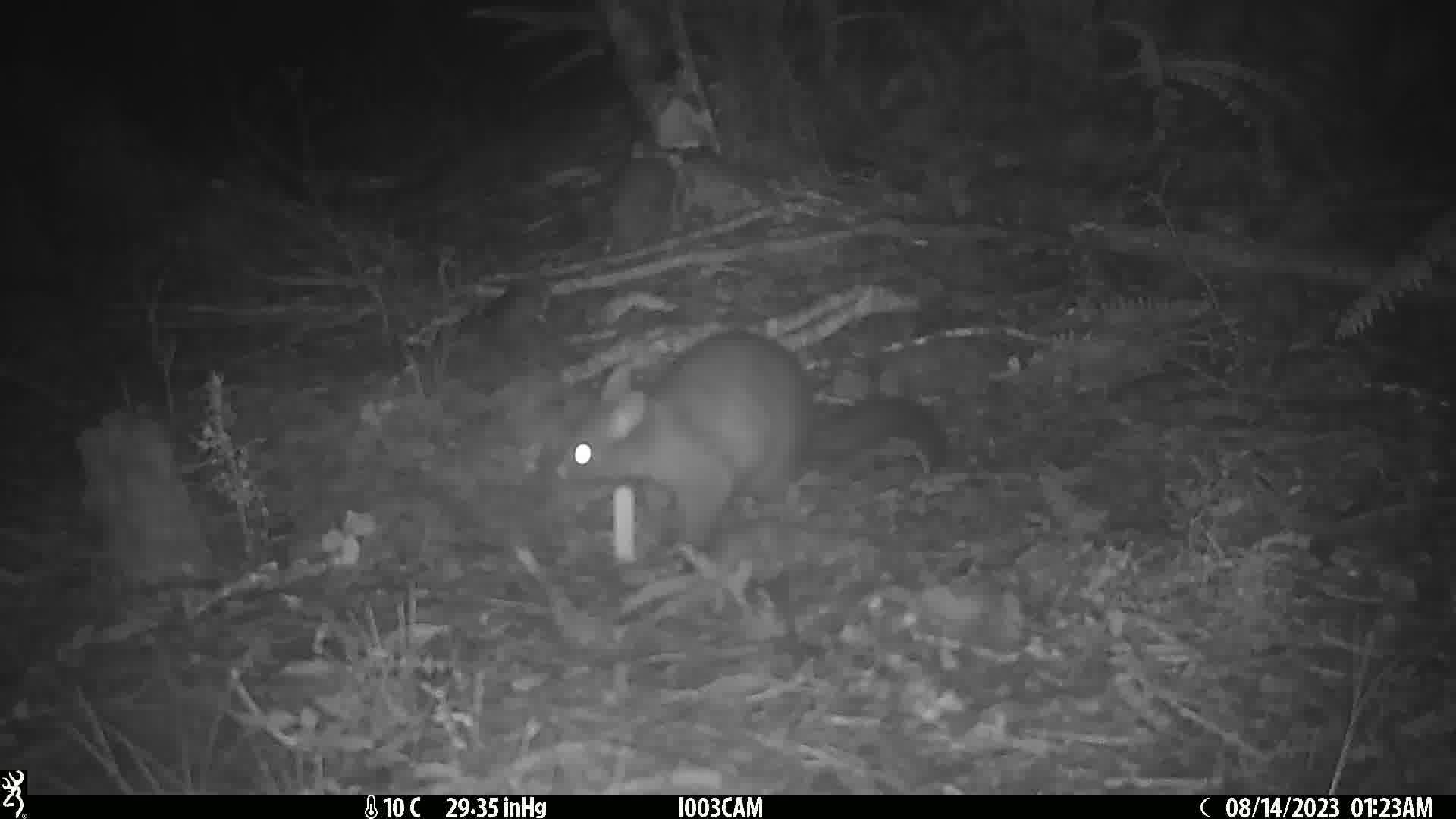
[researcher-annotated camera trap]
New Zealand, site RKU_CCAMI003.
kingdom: Animalia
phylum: Chordata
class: Mammalia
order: Diprotodontia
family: Phalangeridae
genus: Trichosurus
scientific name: Trichosurus vulpecula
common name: common brushtail possum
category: possum